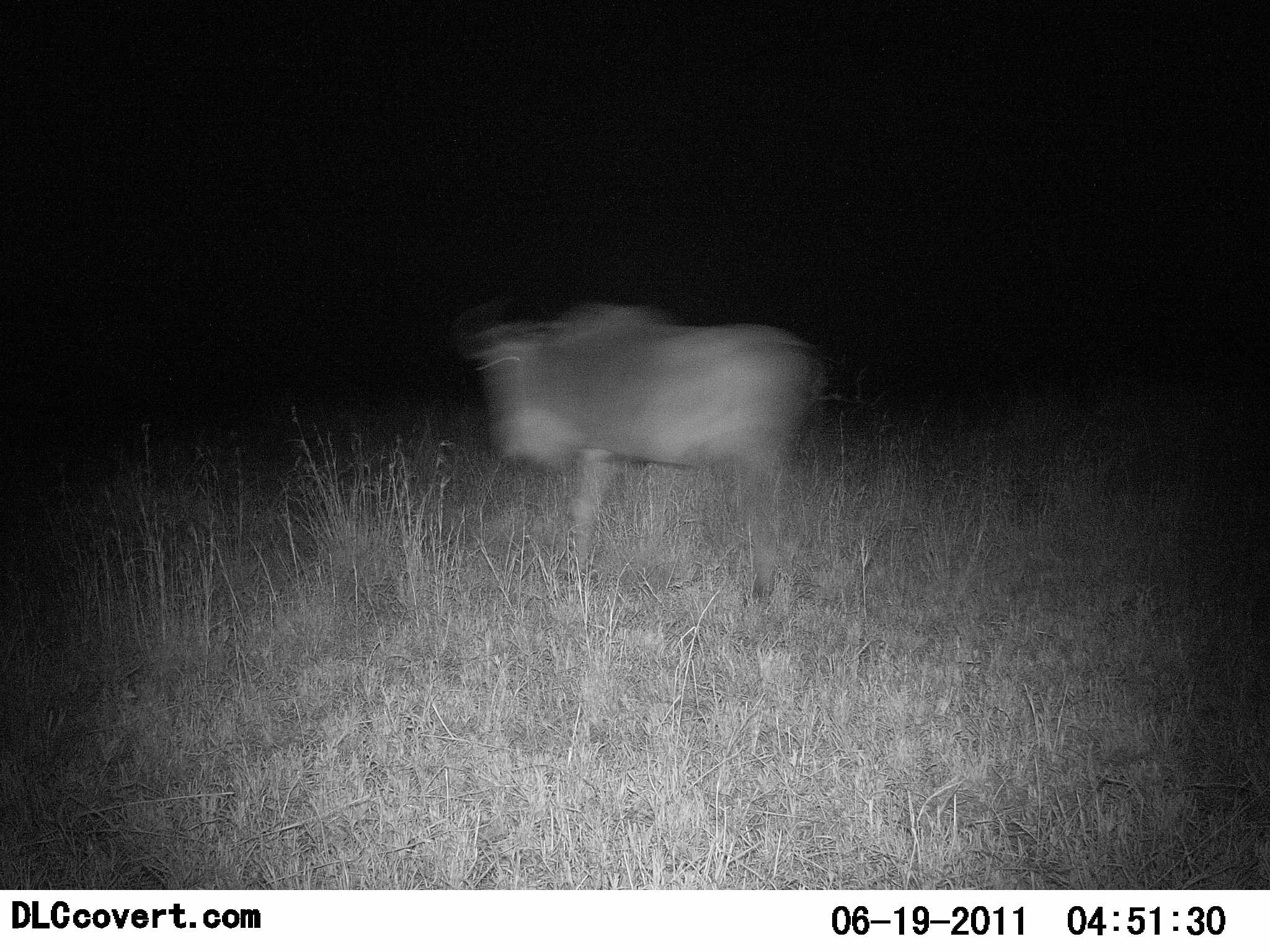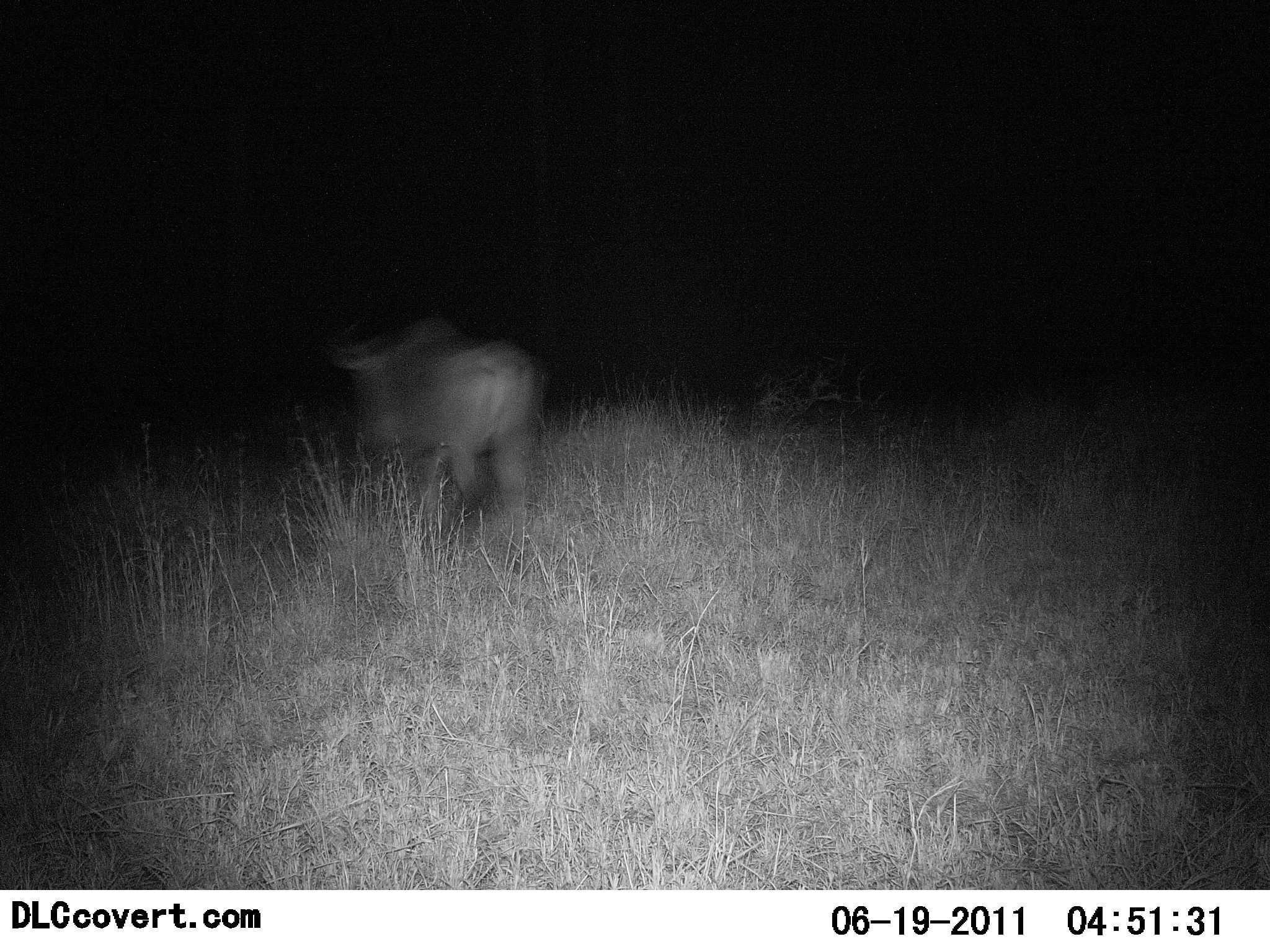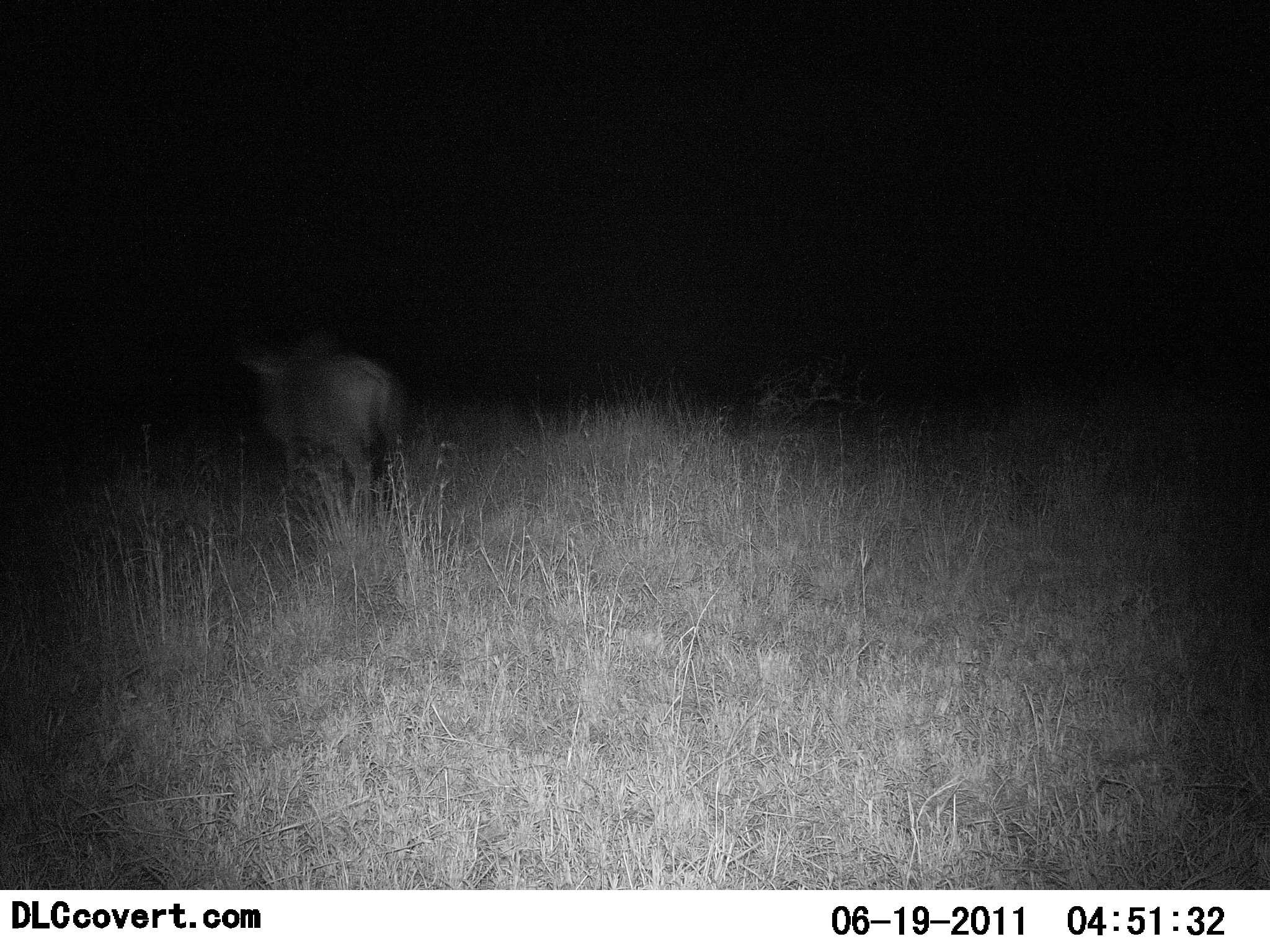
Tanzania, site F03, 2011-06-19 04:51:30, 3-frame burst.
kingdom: Animalia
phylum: Chordata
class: Mammalia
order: Artiodactyla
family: Bovidae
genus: Connochaetes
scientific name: Connochaetes taurinus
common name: blue wildebeest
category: wildebeest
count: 1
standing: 0%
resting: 0%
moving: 100%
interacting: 0%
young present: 0%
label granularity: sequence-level